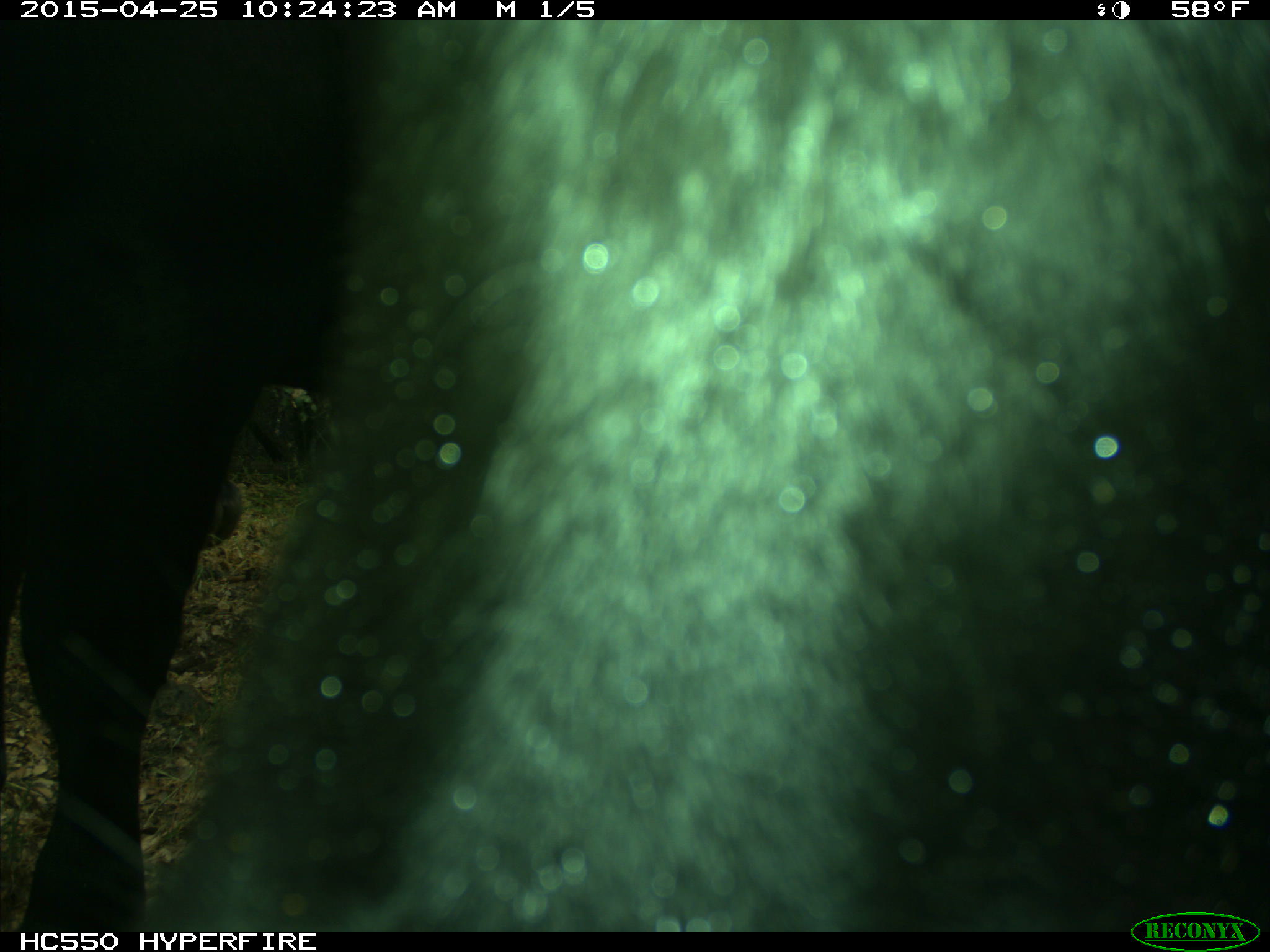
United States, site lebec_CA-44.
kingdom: Animalia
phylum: Chordata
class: Mammalia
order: Artiodactyla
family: Suidae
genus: Sus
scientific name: Sus scrofa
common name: wild boar